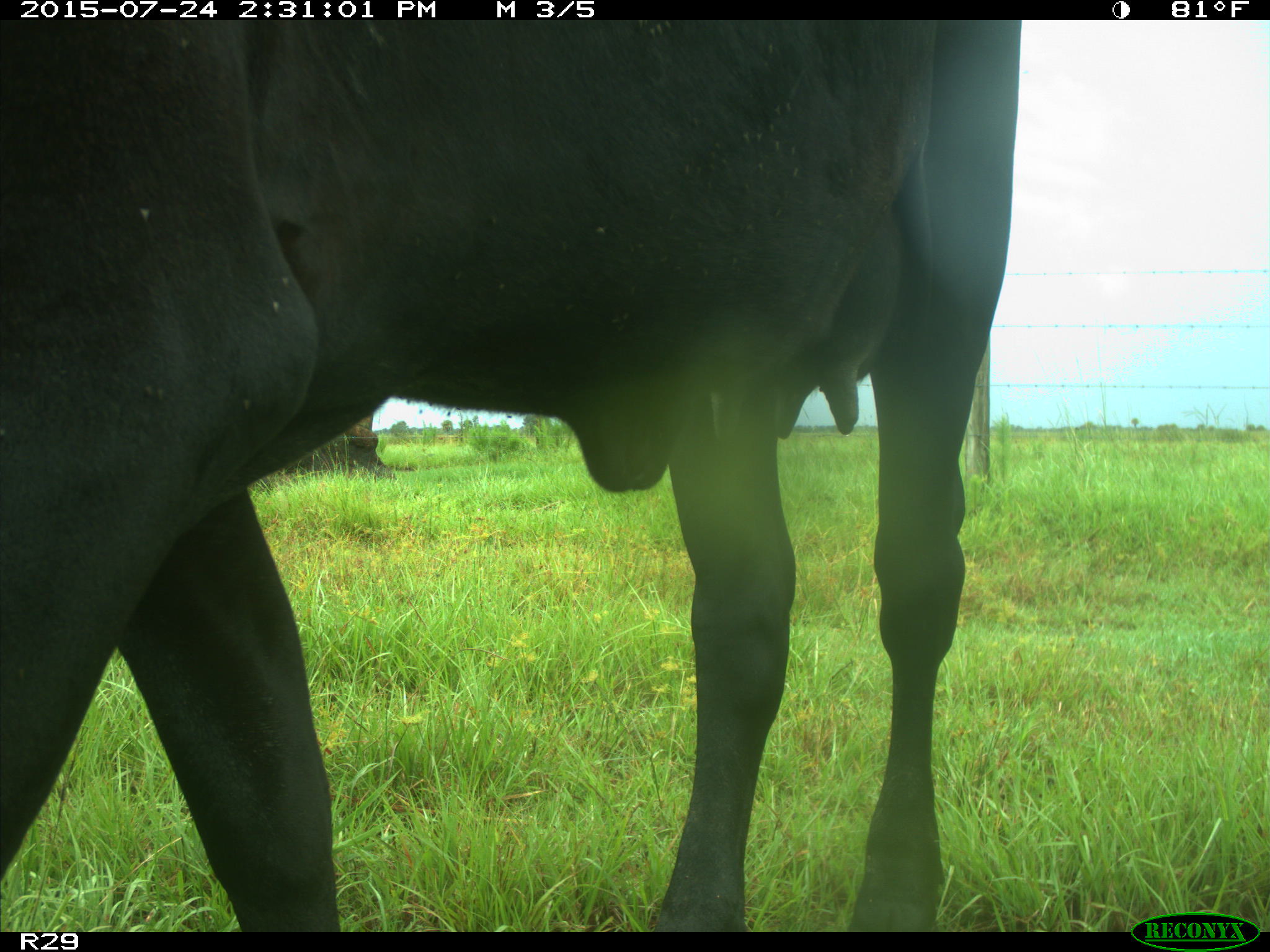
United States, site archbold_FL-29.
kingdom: Animalia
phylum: Chordata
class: Mammalia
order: Artiodactyla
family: Bovidae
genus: Bos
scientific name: Bos taurus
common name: domestic cow